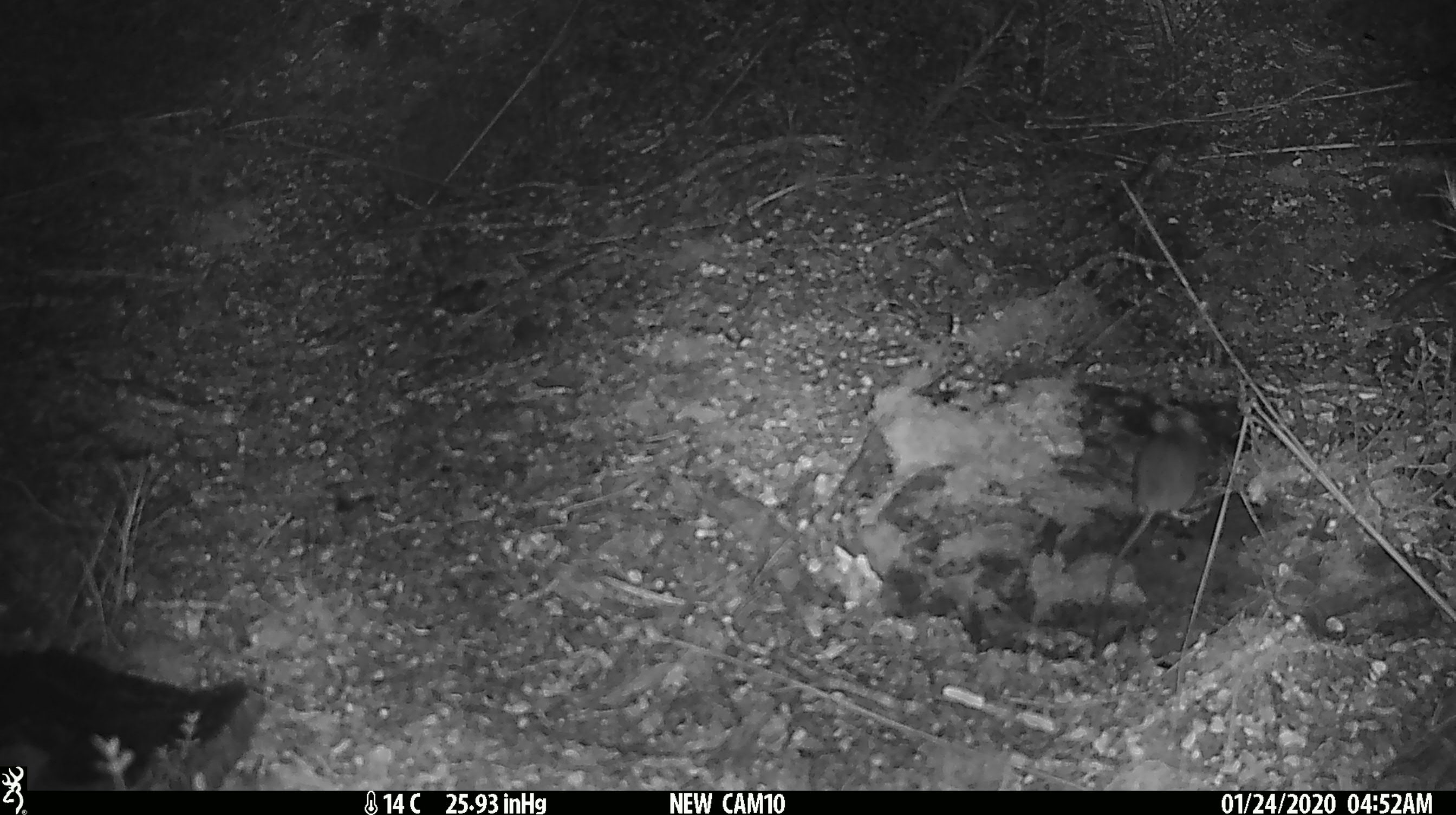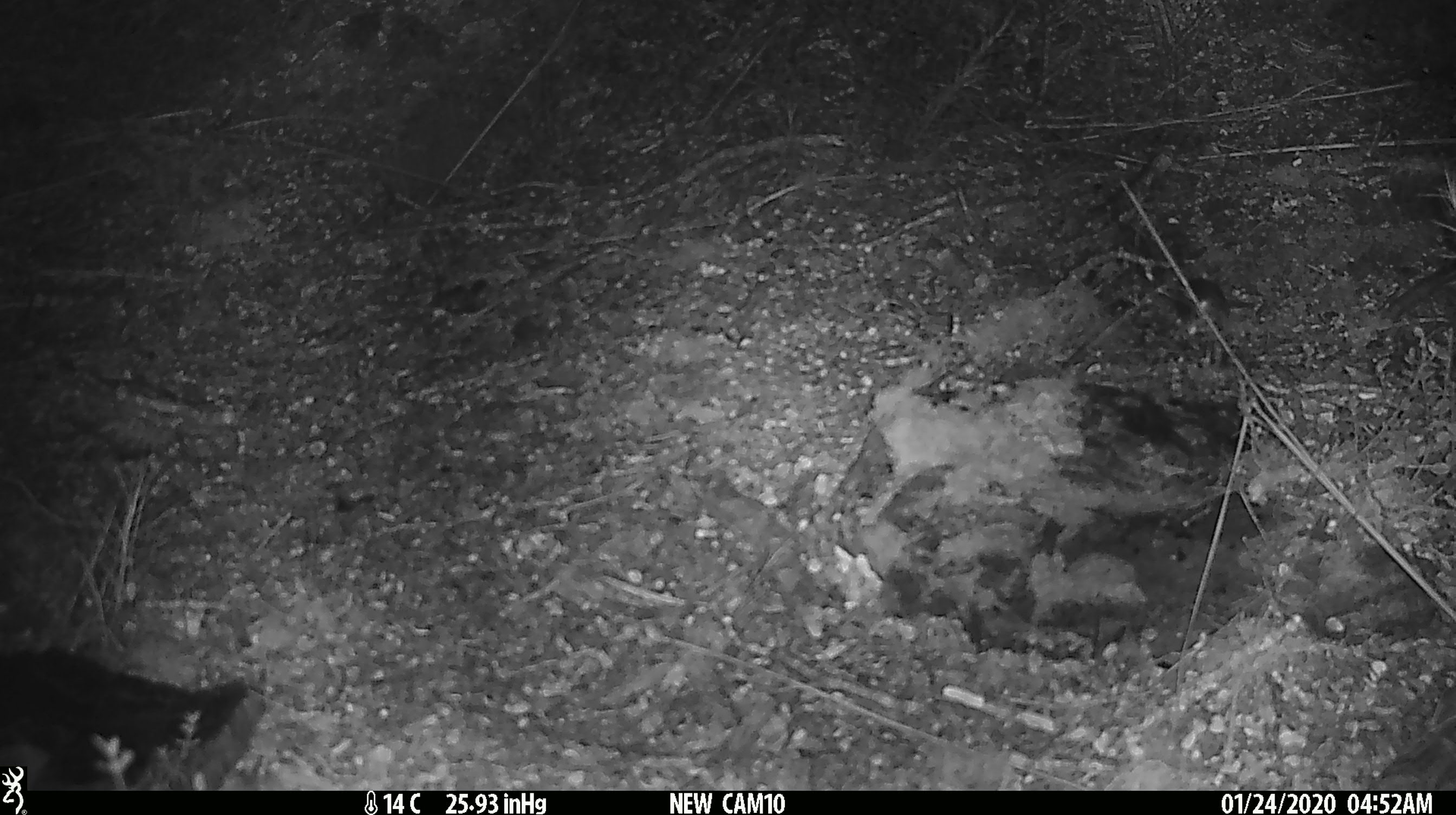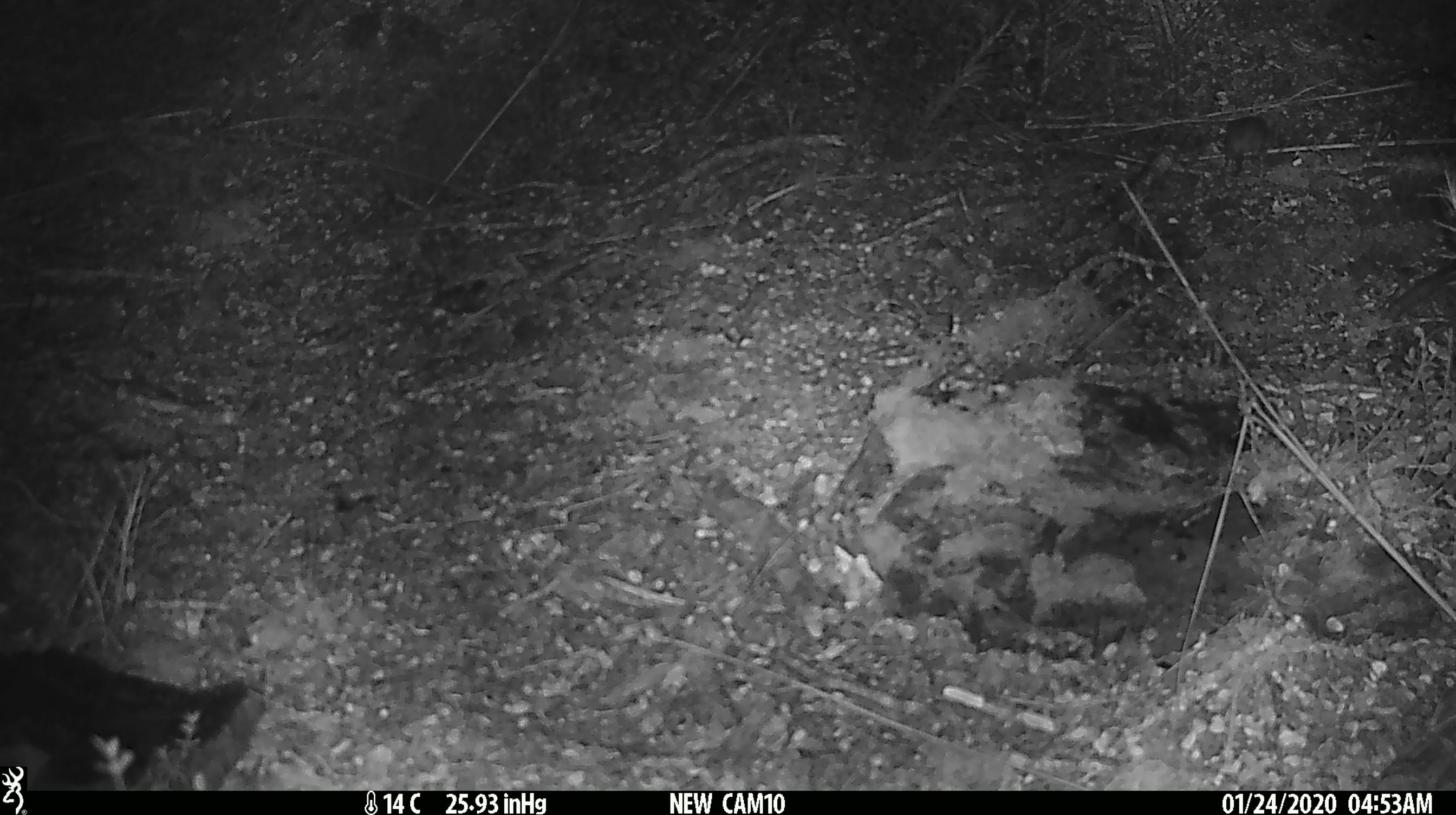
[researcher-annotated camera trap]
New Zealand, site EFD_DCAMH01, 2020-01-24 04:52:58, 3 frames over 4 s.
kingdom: Animalia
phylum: Chordata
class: Mammalia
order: Rodentia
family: Muridae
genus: Mus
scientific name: Mus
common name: mouse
Mouse (Mus).